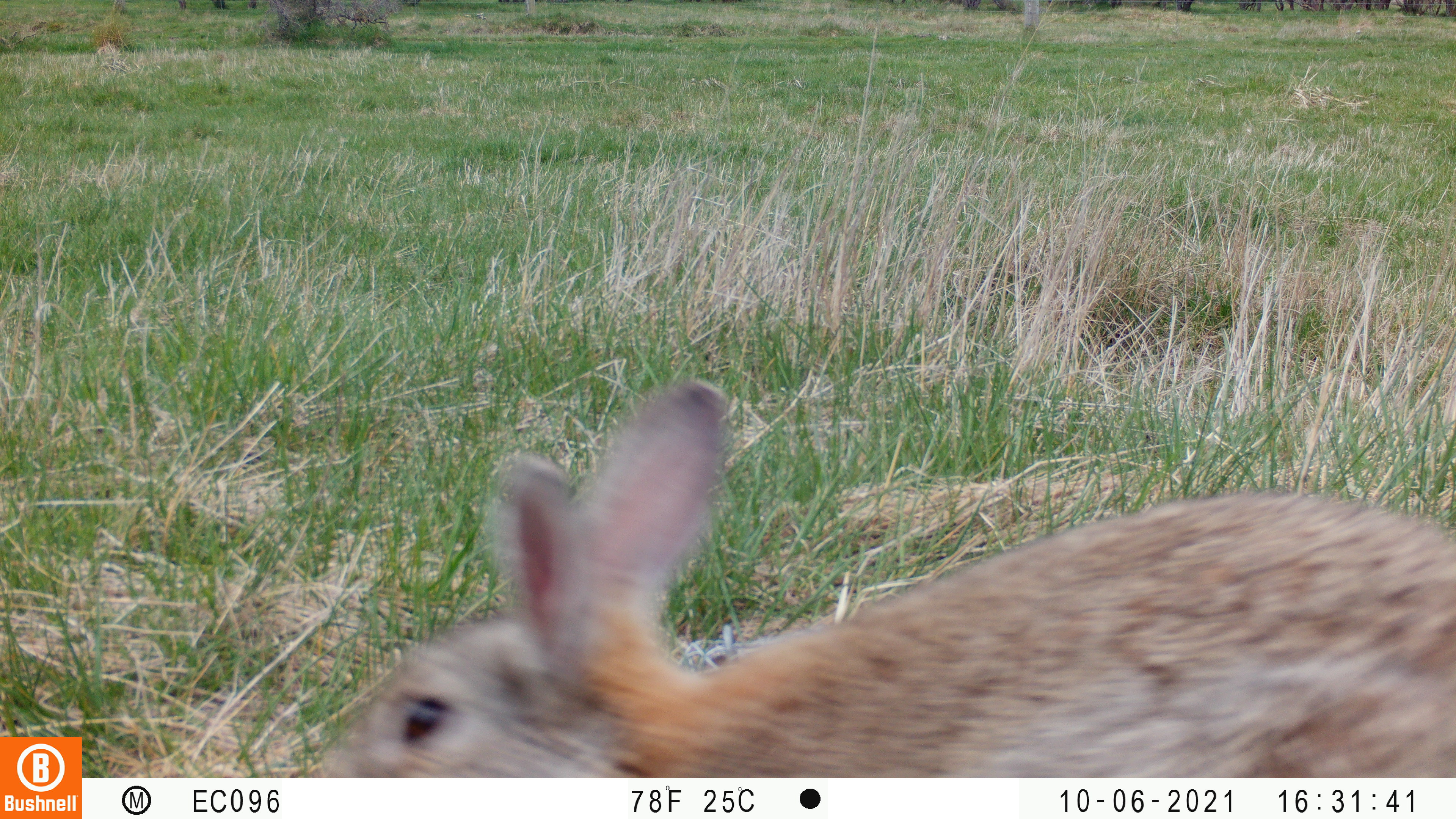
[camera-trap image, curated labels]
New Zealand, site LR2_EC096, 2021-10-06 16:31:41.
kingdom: Animalia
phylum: Chordata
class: Mammalia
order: Lagomorpha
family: Leporidae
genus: Oryctolagus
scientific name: Oryctolagus cuniculus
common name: european rabbit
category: rabbit